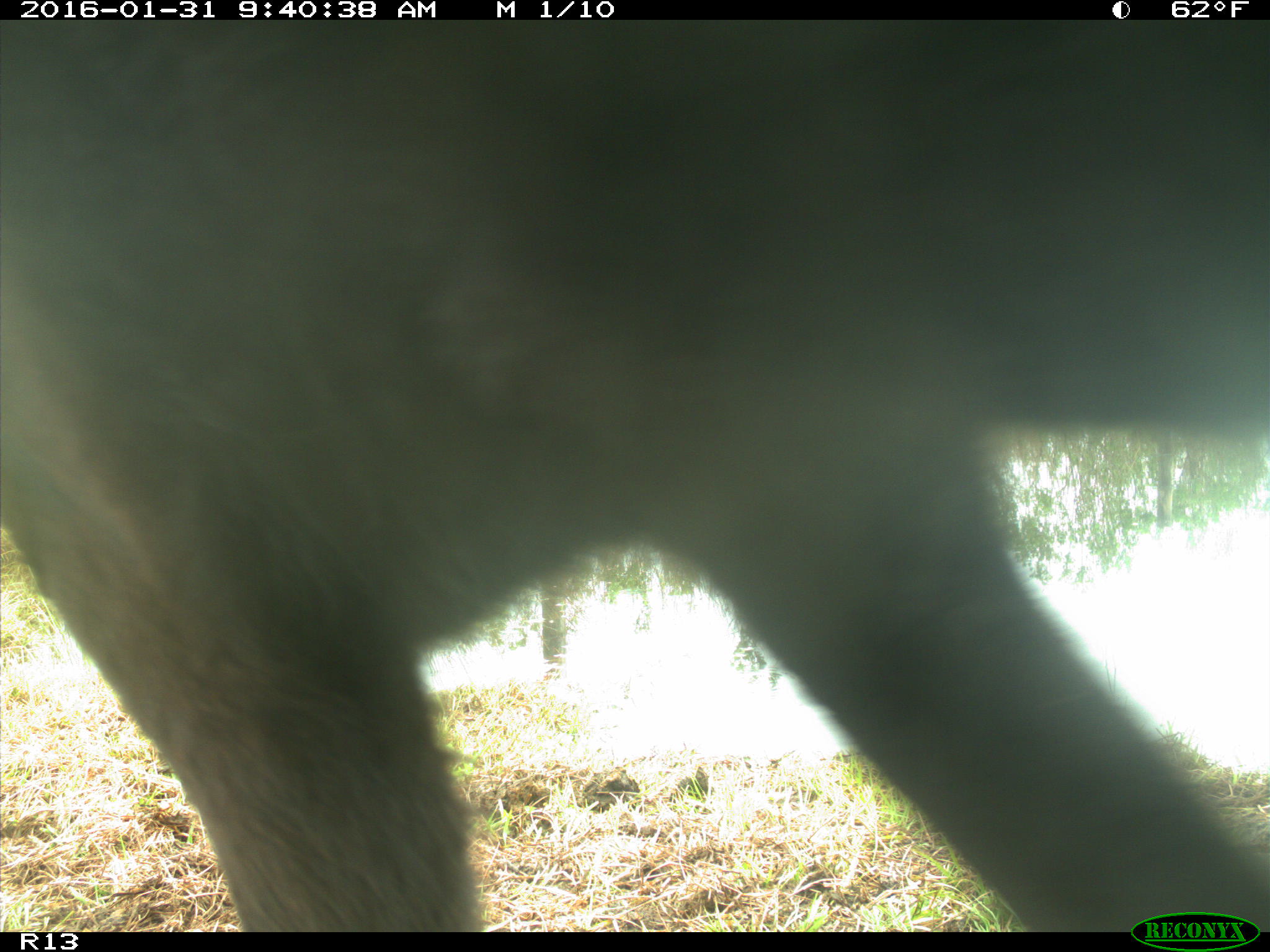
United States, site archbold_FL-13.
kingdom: Animalia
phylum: Chordata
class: Mammalia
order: Artiodactyla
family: Bovidae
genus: Bos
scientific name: Bos taurus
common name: domestic cow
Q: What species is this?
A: Bos taurus (domestic cow).